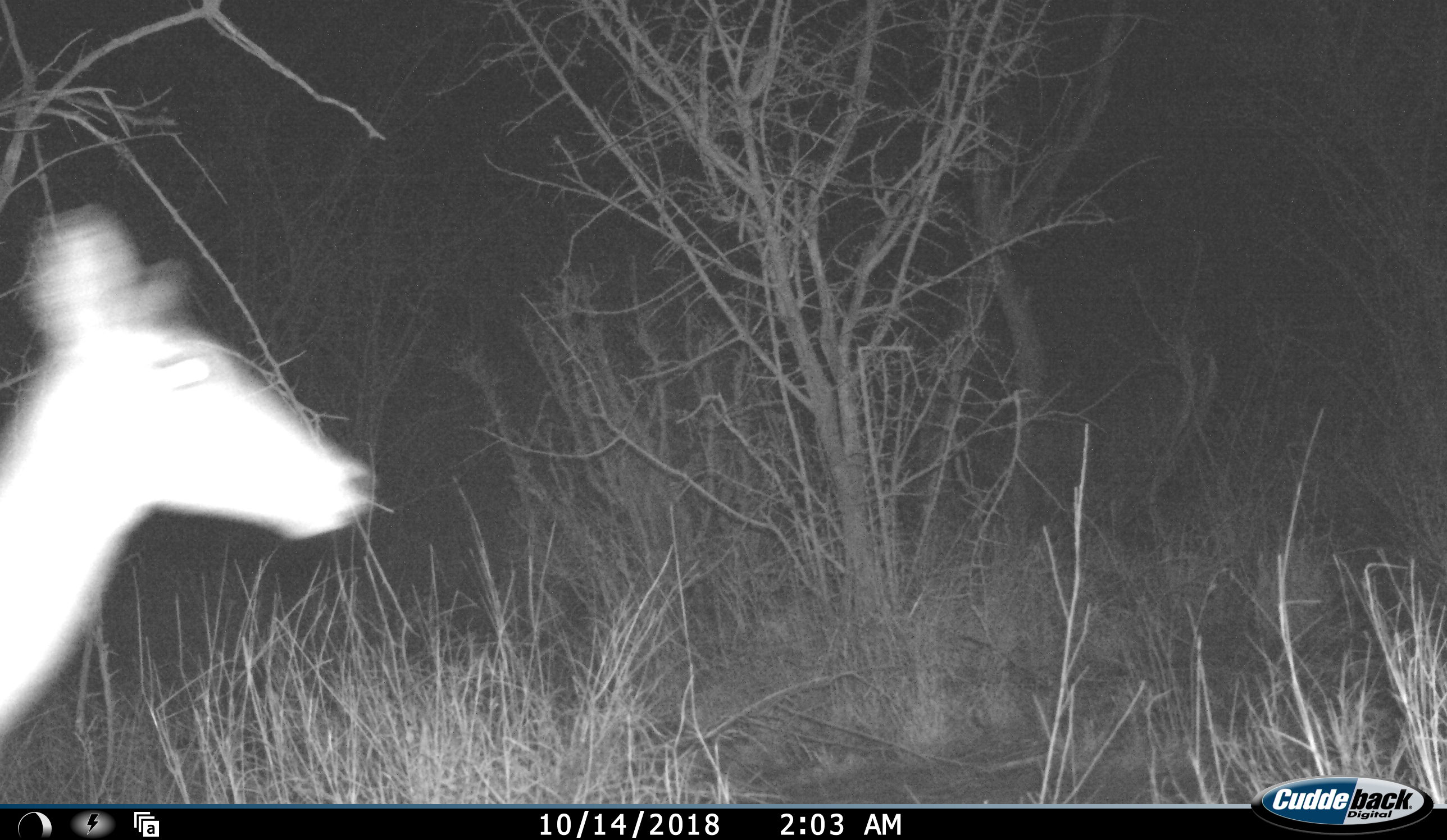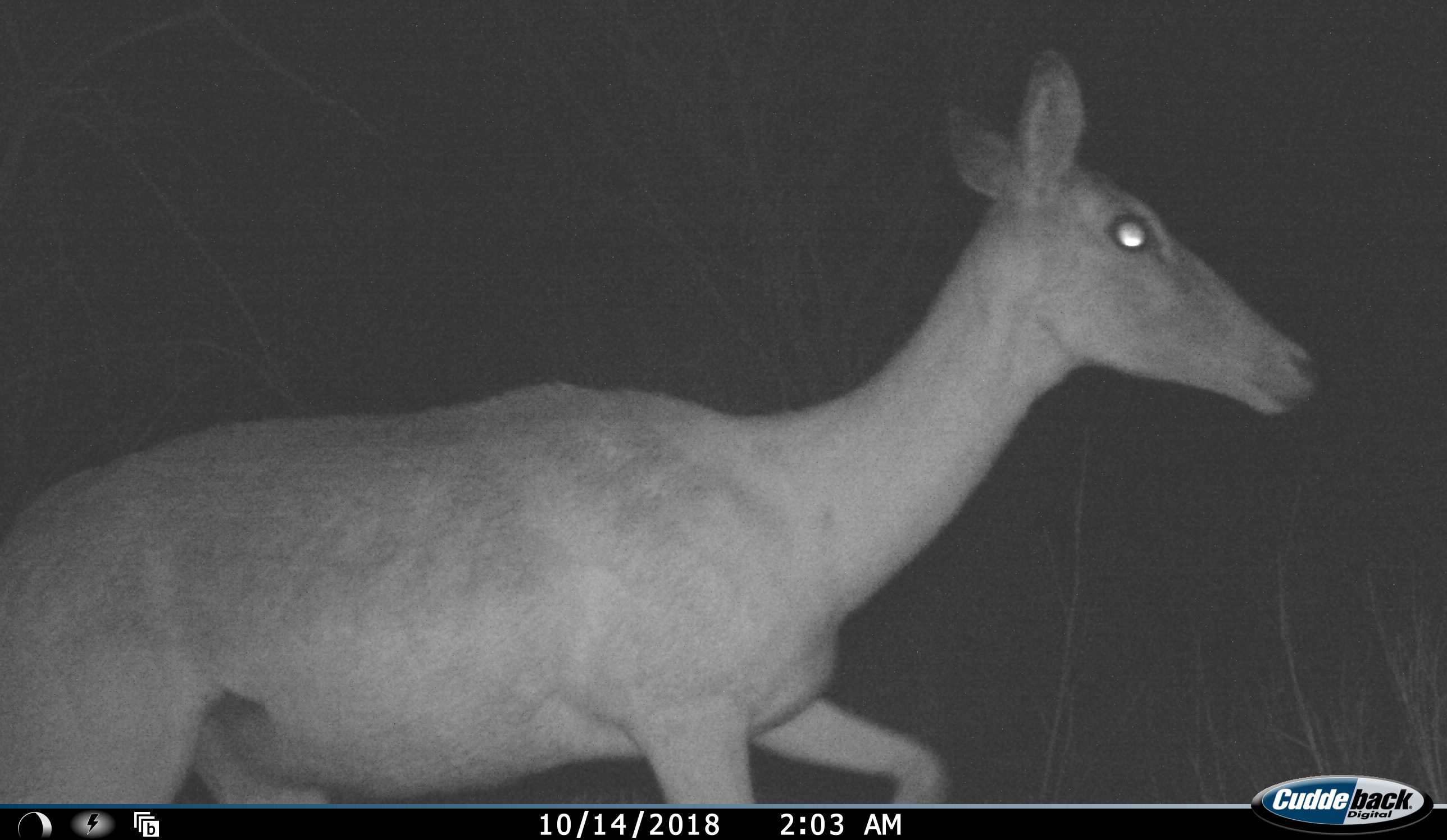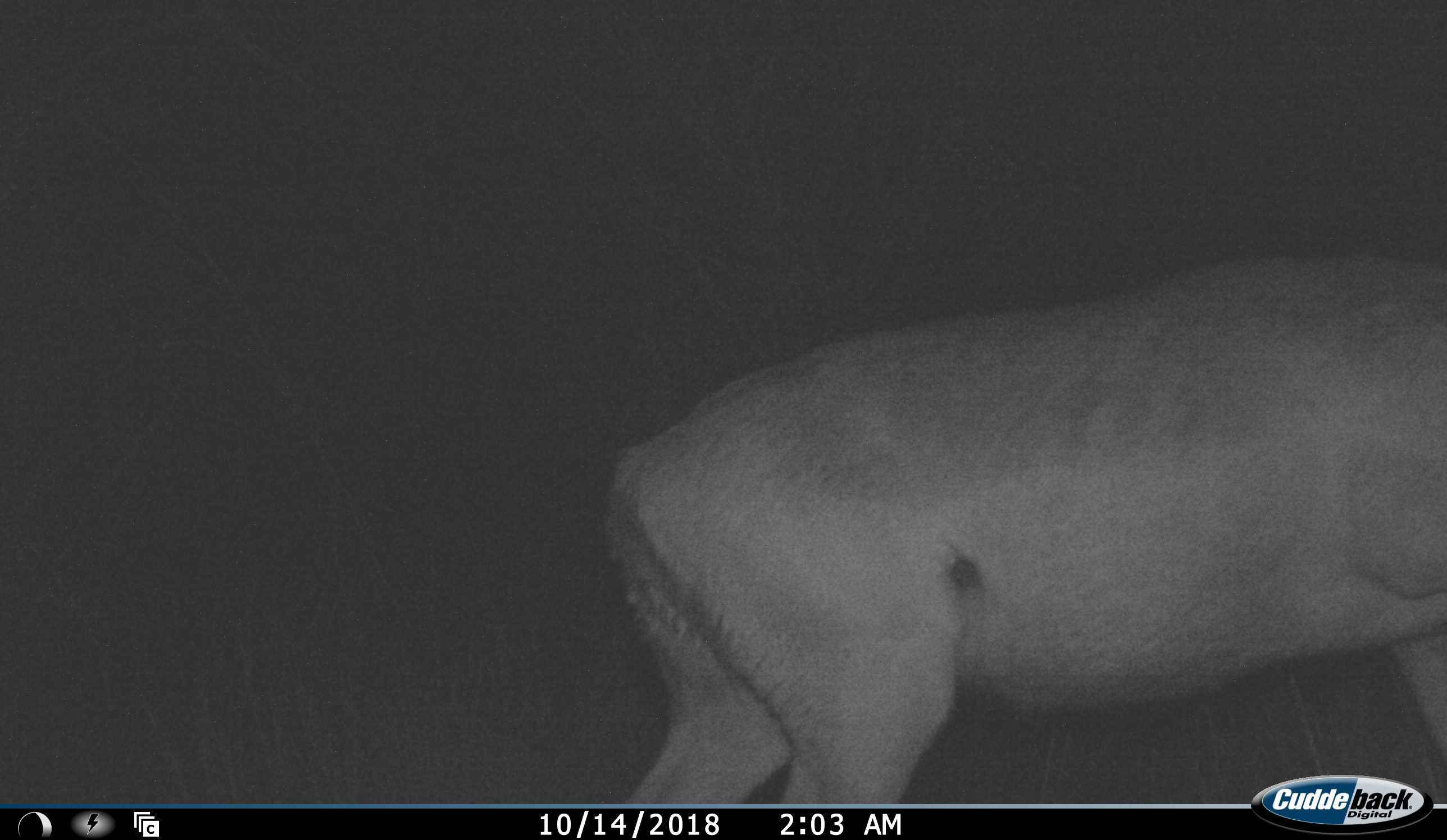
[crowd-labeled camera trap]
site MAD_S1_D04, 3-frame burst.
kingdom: Animalia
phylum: Chordata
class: Mammalia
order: Artiodactyla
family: Bovidae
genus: Aepyceros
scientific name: Aepyceros melampus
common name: impala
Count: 1.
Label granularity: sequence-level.